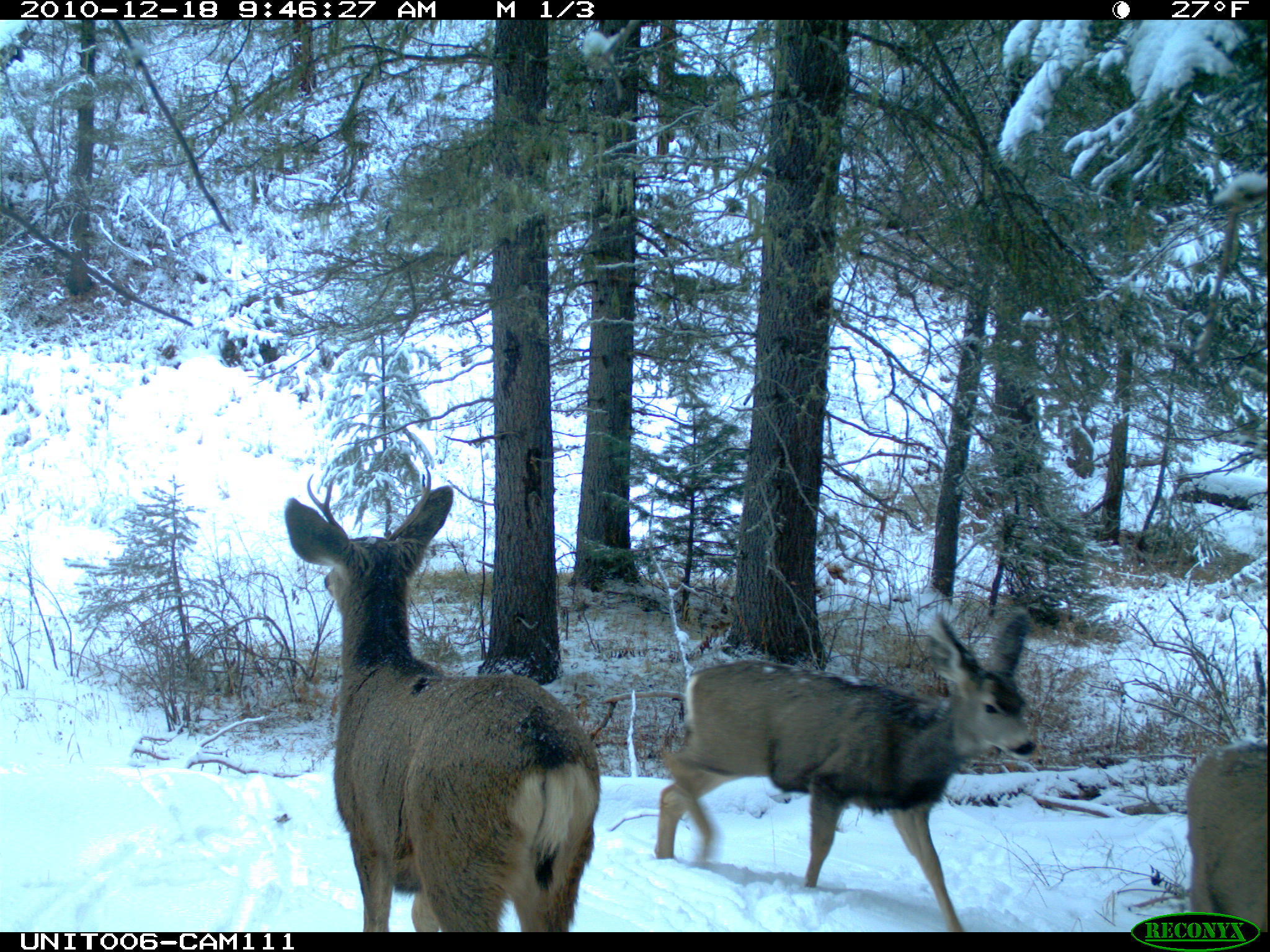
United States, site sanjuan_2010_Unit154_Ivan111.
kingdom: Animalia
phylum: Chordata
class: Mammalia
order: Artiodactyla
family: Cervidae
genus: Odocoileus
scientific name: Odocoileus hemionus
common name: mule deer